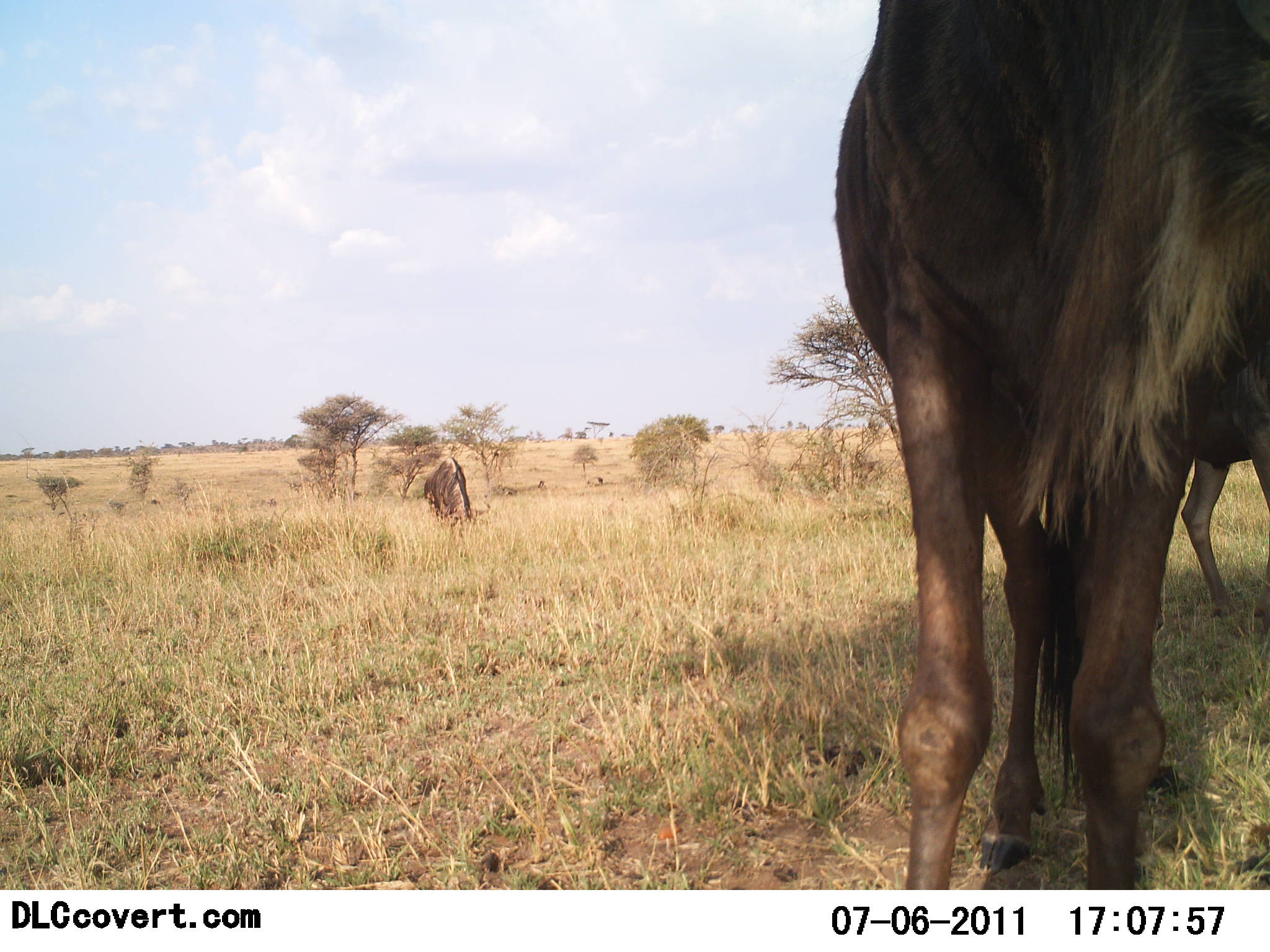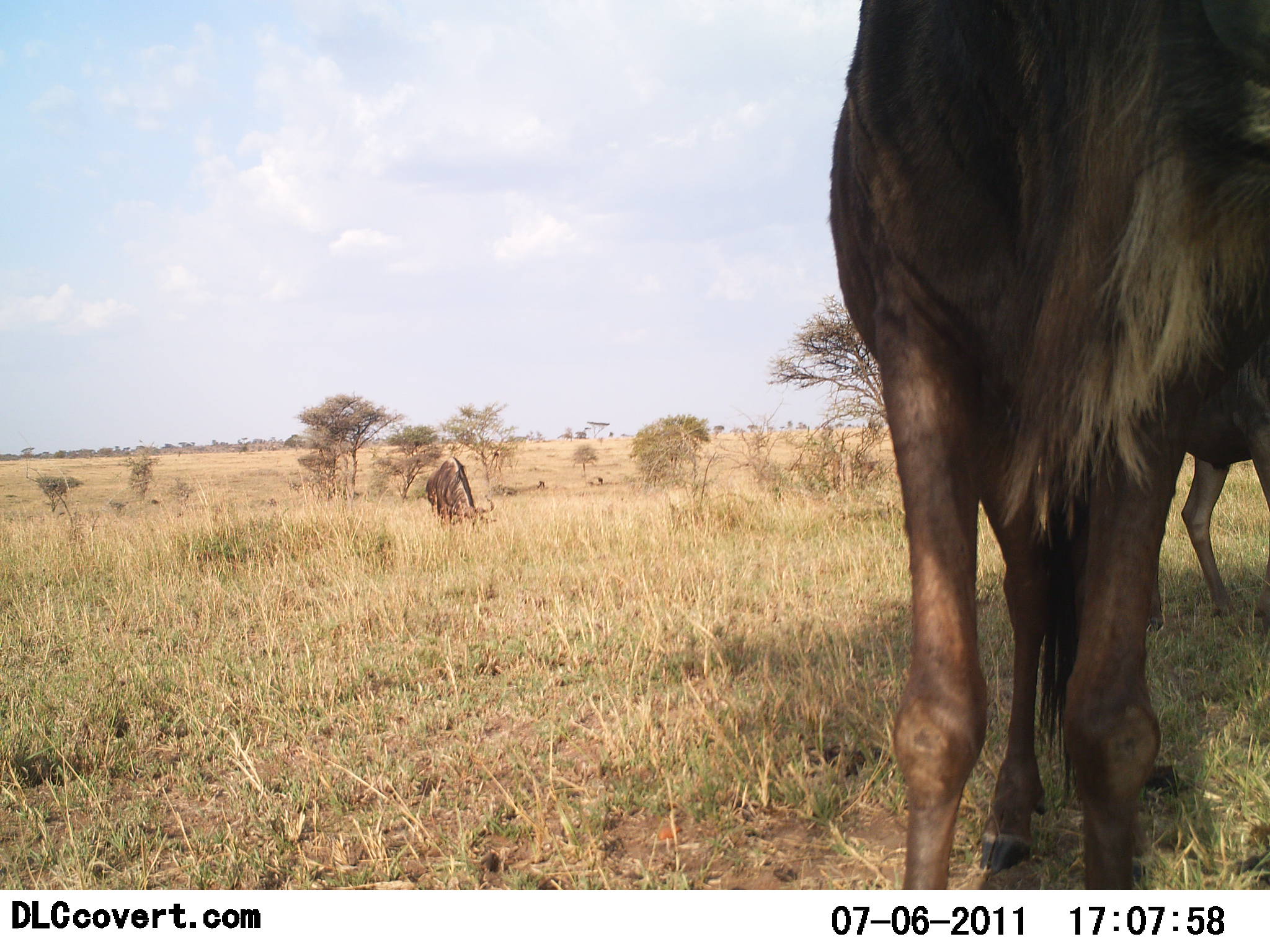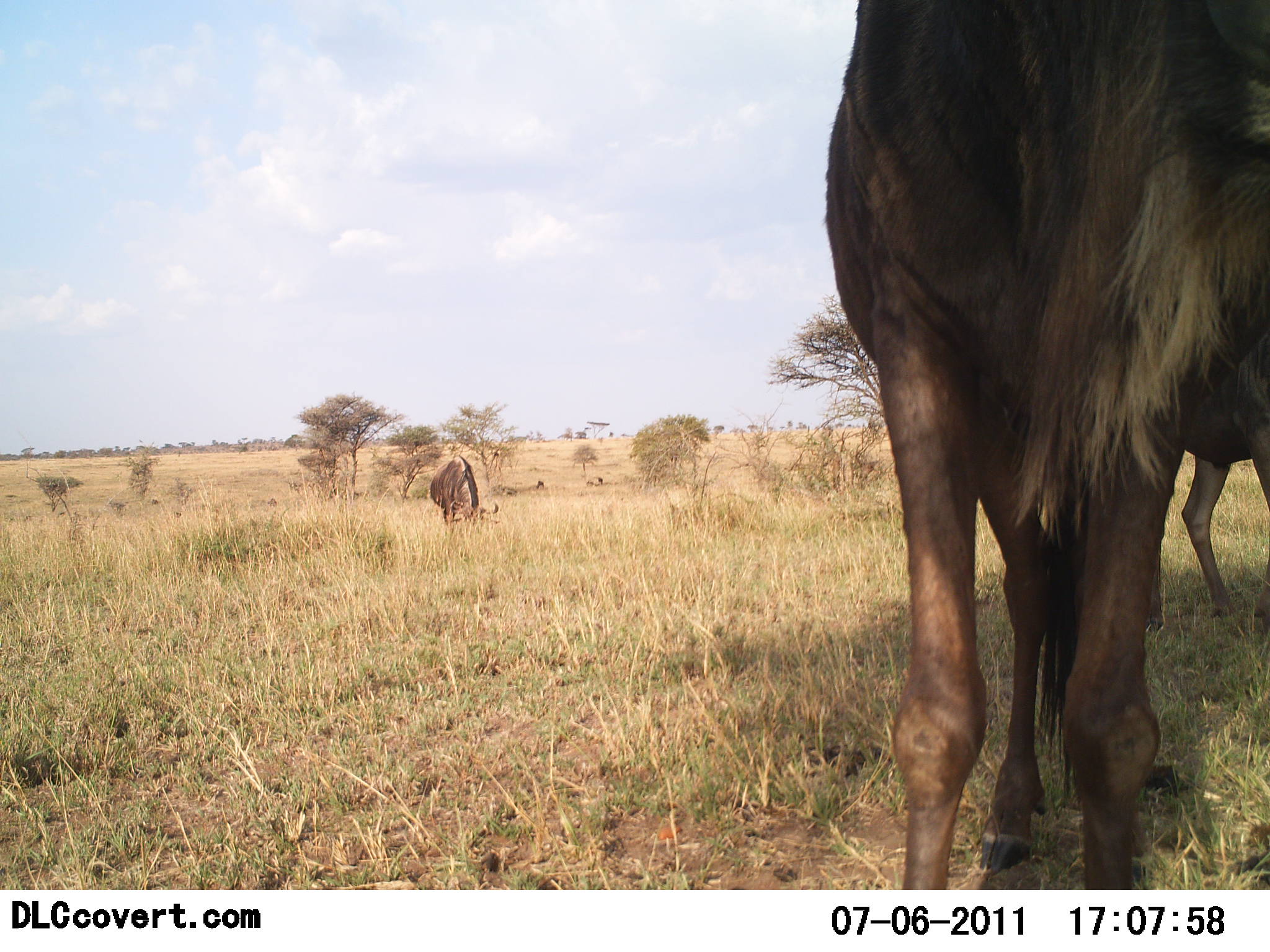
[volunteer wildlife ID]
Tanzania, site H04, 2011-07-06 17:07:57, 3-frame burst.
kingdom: Animalia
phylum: Chordata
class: Mammalia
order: Artiodactyla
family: Bovidae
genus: Connochaetes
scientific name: Connochaetes taurinus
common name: blue wildebeest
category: wildebeest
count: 3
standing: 82%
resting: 0%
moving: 18%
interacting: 0%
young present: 0%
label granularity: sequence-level